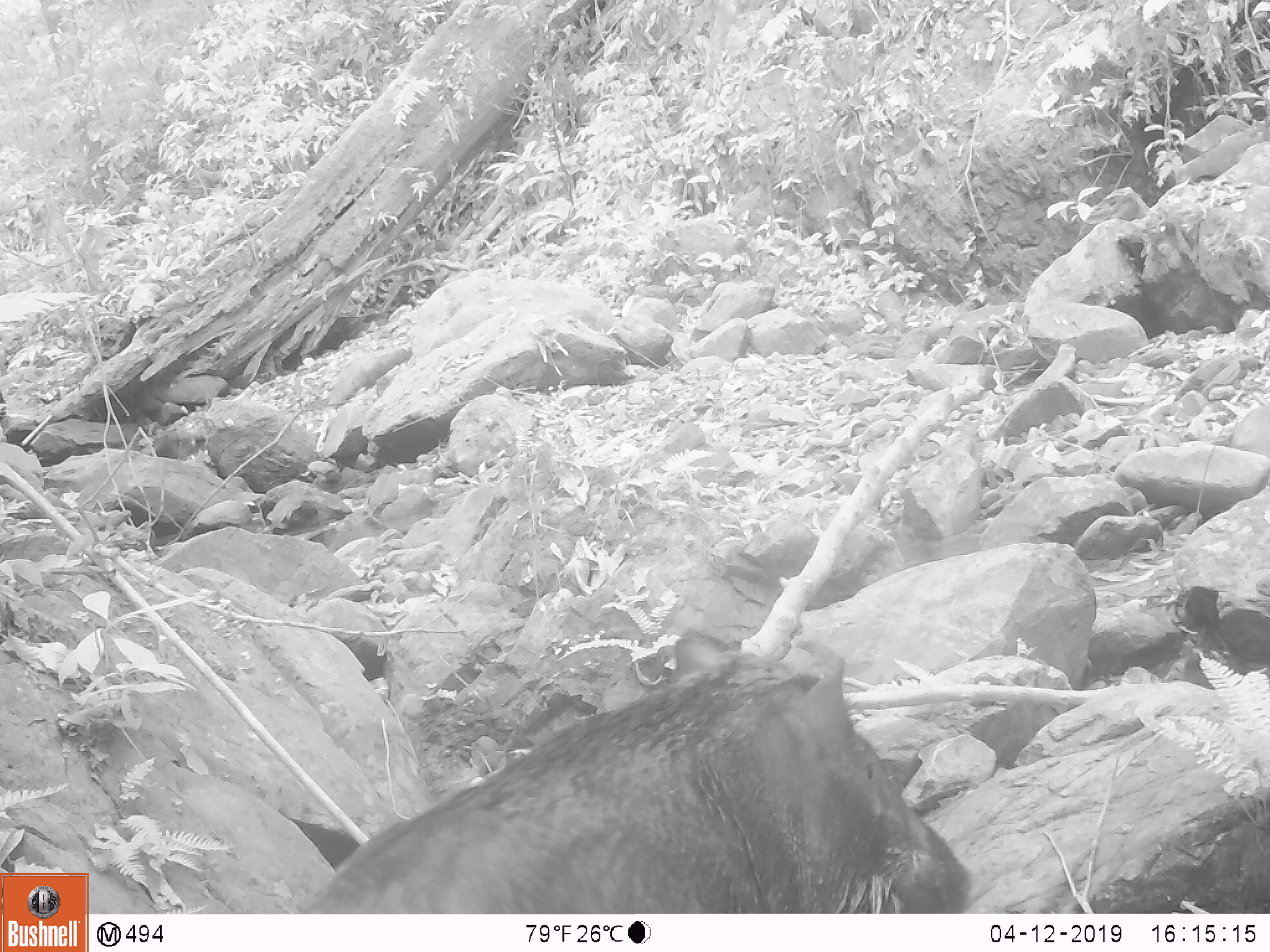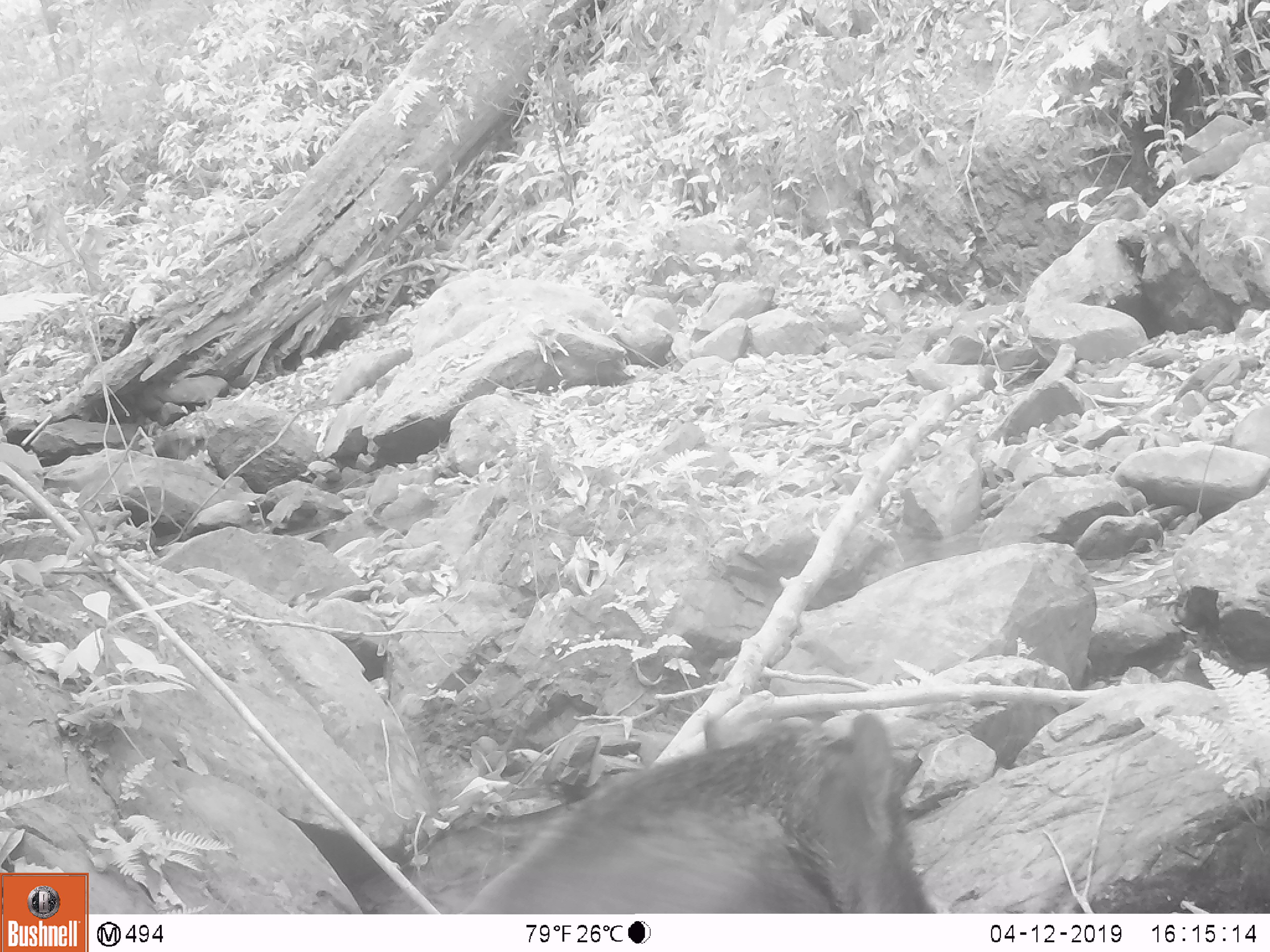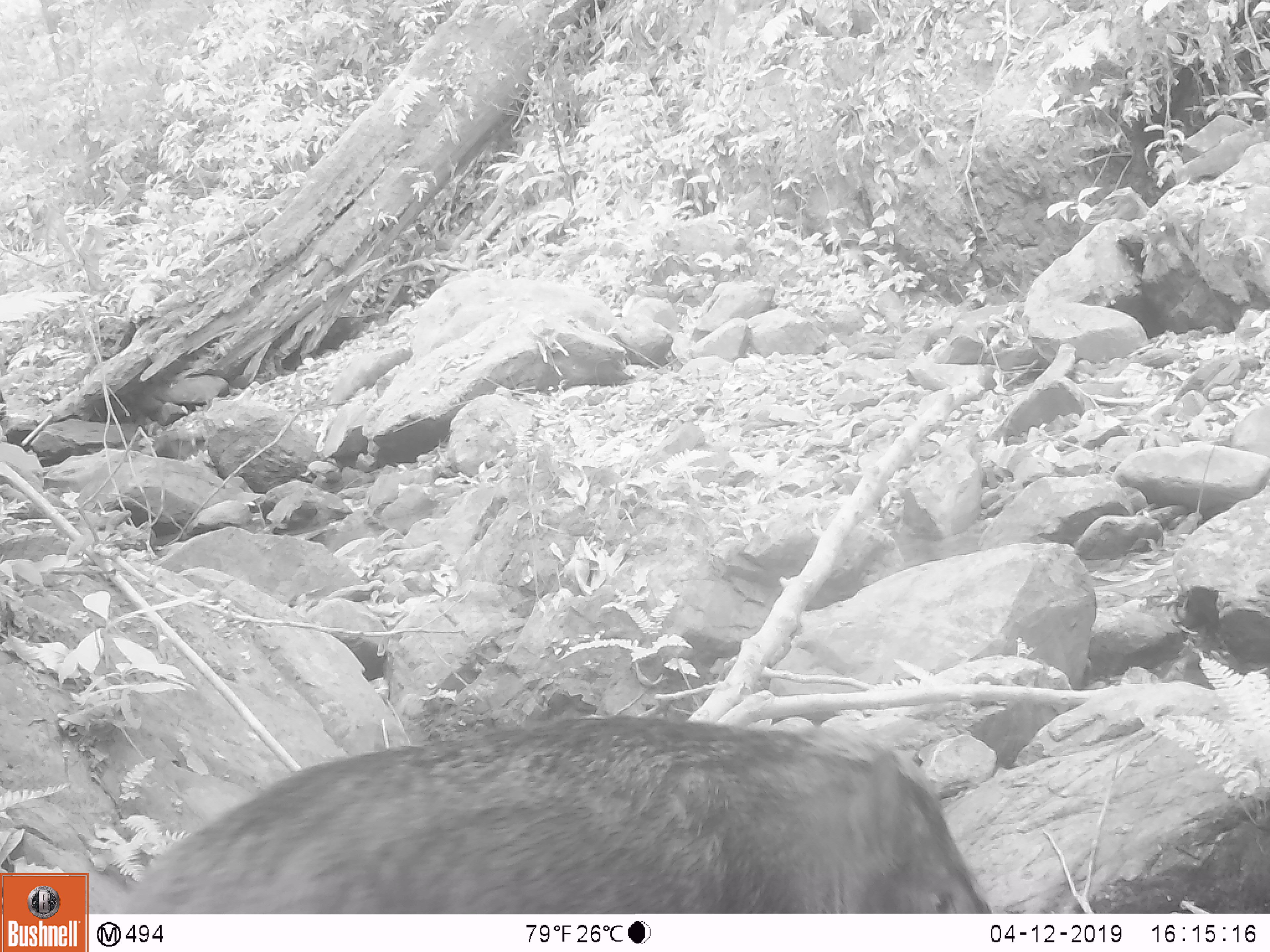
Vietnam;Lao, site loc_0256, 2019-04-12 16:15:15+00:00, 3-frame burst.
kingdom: Animalia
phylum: Chordata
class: Mammalia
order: Artiodactyla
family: Suidae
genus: Sus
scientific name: Sus scrofa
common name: eurasian wild pig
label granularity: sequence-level